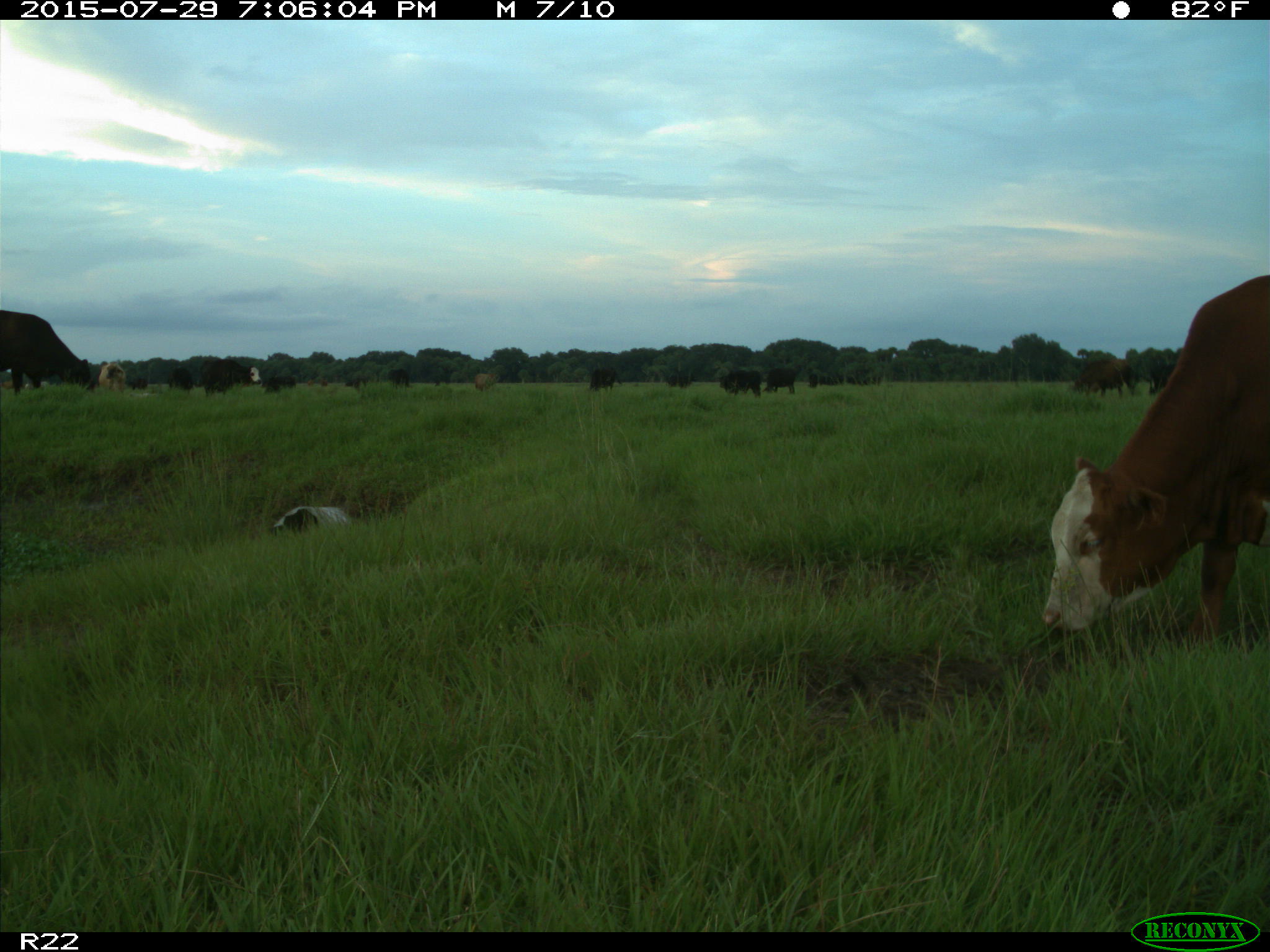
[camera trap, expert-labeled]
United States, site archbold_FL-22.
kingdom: Animalia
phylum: Chordata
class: Mammalia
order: Artiodactyla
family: Bovidae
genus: Bos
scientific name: Bos taurus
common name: domestic cow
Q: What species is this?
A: Bos taurus (domestic cow).